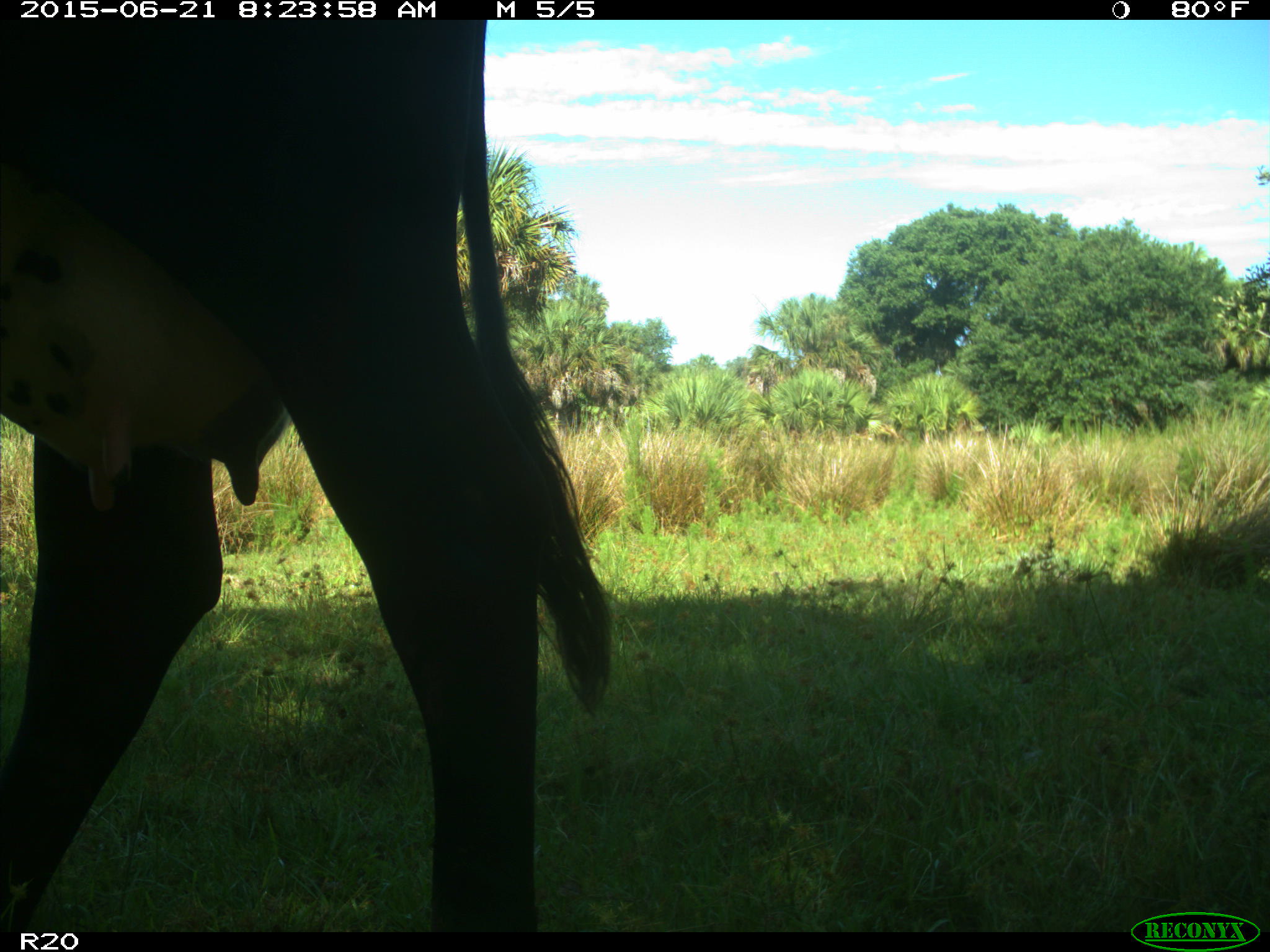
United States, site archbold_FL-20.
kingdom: Animalia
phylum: Chordata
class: Mammalia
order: Artiodactyla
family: Bovidae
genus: Bos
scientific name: Bos taurus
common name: domestic cow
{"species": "Bos taurus (domestic cow)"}